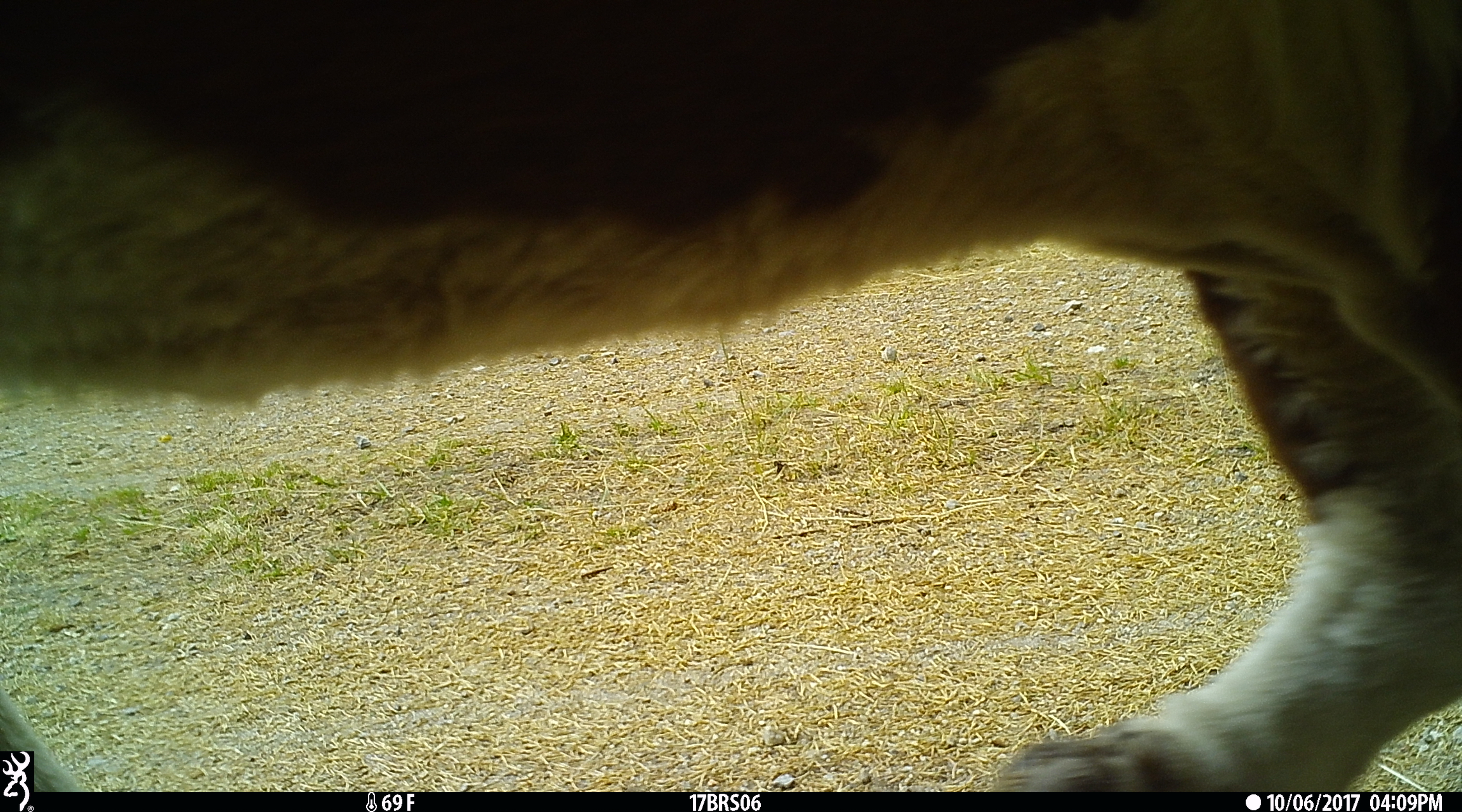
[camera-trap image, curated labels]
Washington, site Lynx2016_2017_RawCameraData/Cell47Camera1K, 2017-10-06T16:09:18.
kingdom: Animalia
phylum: Chordata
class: Mammalia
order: Artiodactyla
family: Bovidae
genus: Bos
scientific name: Bos taurus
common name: domestic cattle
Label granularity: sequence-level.